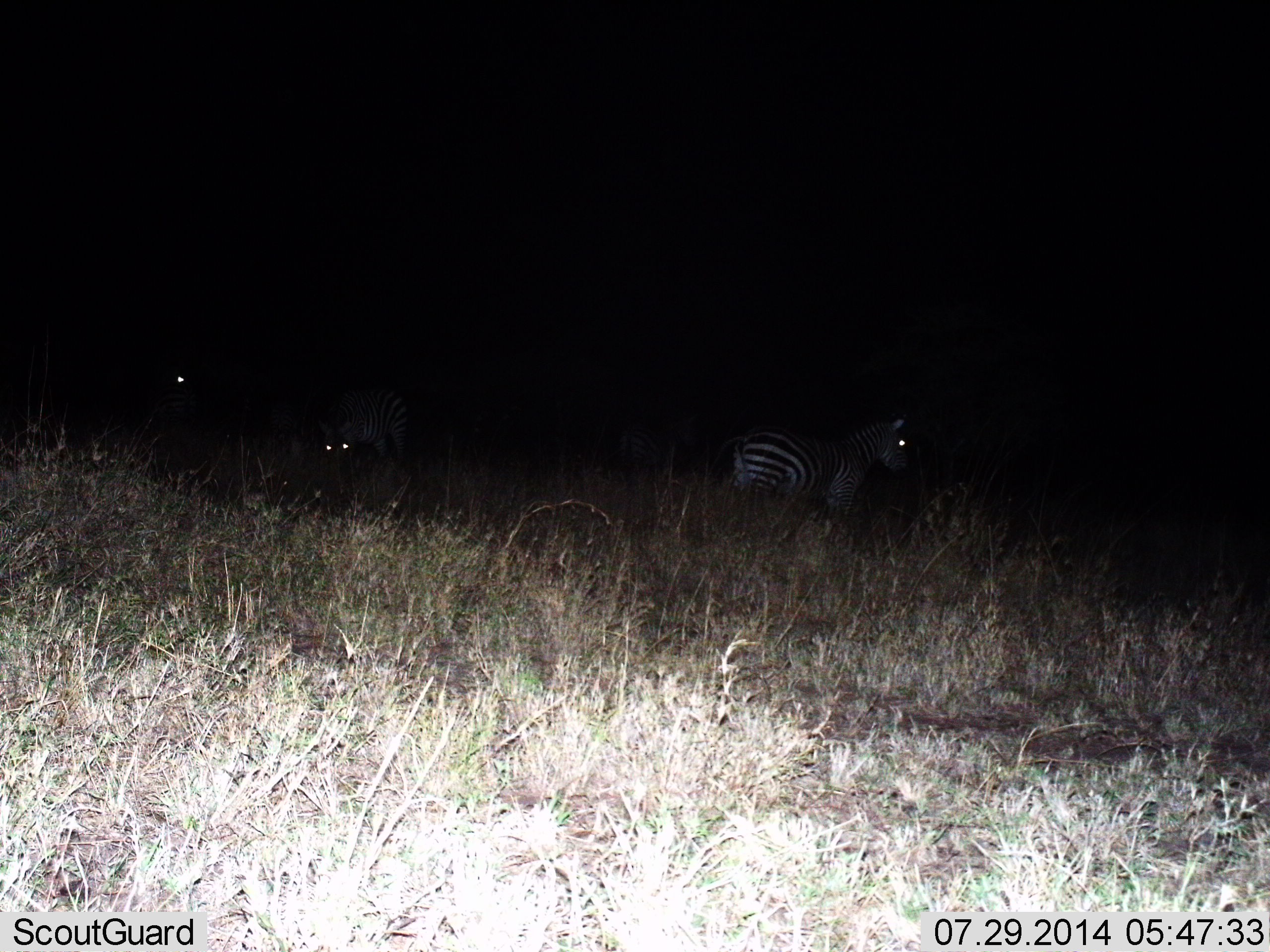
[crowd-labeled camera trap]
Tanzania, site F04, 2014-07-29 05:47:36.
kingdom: Animalia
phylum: Chordata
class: Mammalia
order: Perissodactyla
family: Equidae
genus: Equus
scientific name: Equus quagga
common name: plains zebra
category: zebra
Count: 3.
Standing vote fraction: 90%.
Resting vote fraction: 10%.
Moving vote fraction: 20%.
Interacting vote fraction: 0%.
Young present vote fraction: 0%.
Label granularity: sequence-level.